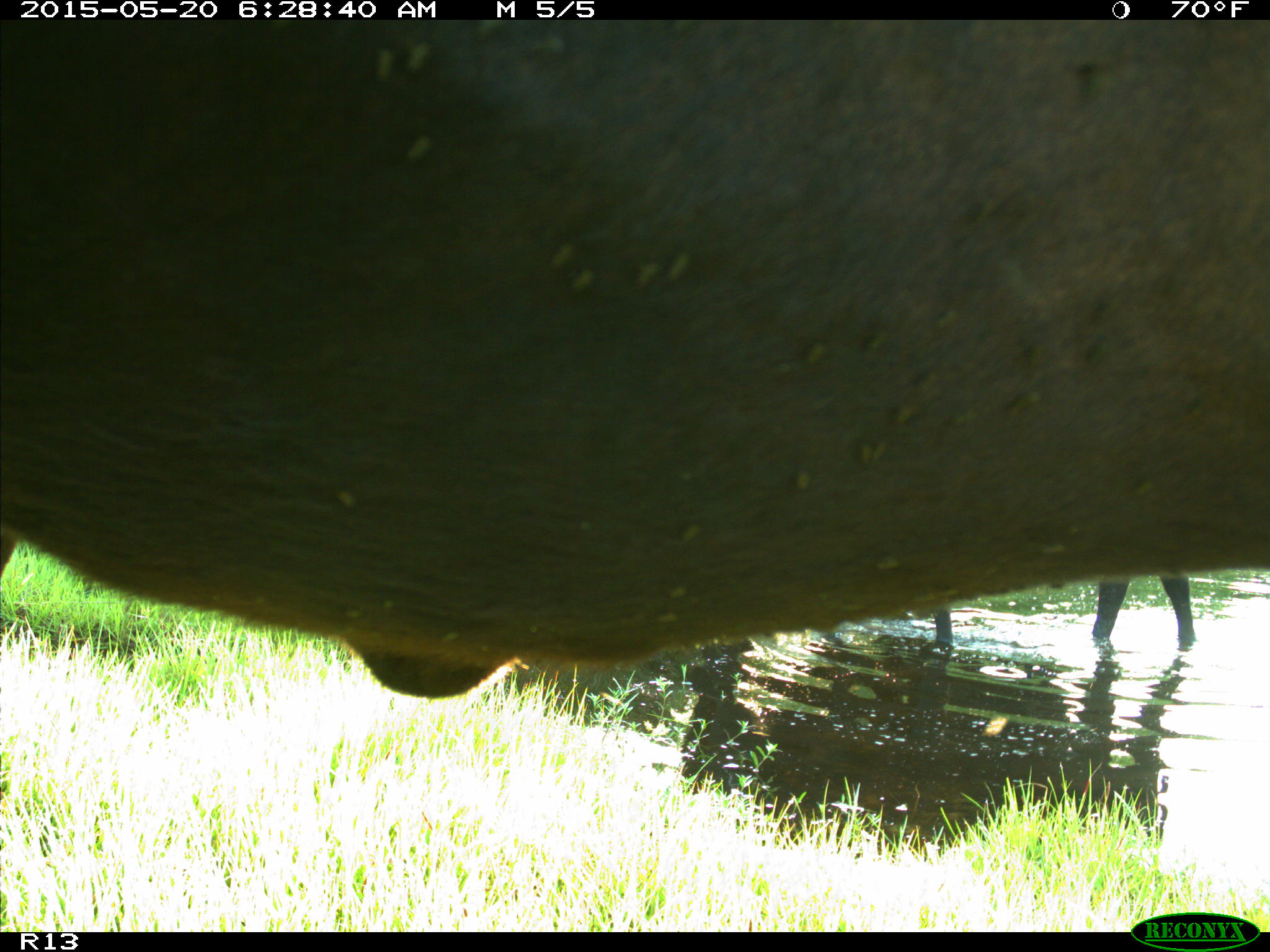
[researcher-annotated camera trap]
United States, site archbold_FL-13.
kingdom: Animalia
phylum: Chordata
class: Mammalia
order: Artiodactyla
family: Bovidae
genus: Bos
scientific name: Bos taurus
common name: domestic cow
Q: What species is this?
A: Bos taurus (domestic cow).